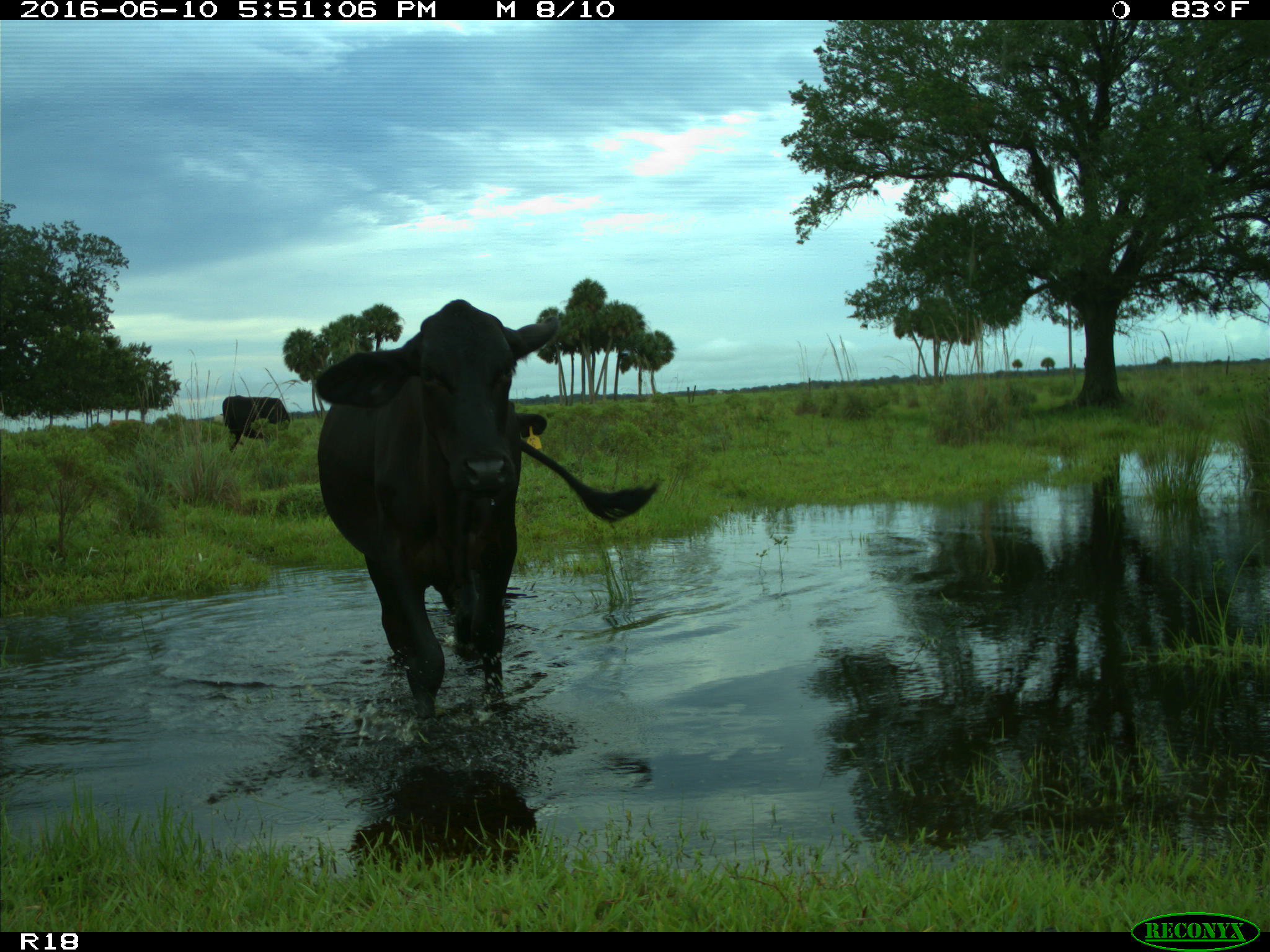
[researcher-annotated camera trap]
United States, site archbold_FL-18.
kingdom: Animalia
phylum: Chordata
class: Mammalia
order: Artiodactyla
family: Bovidae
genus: Bos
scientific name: Bos taurus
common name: domestic cow